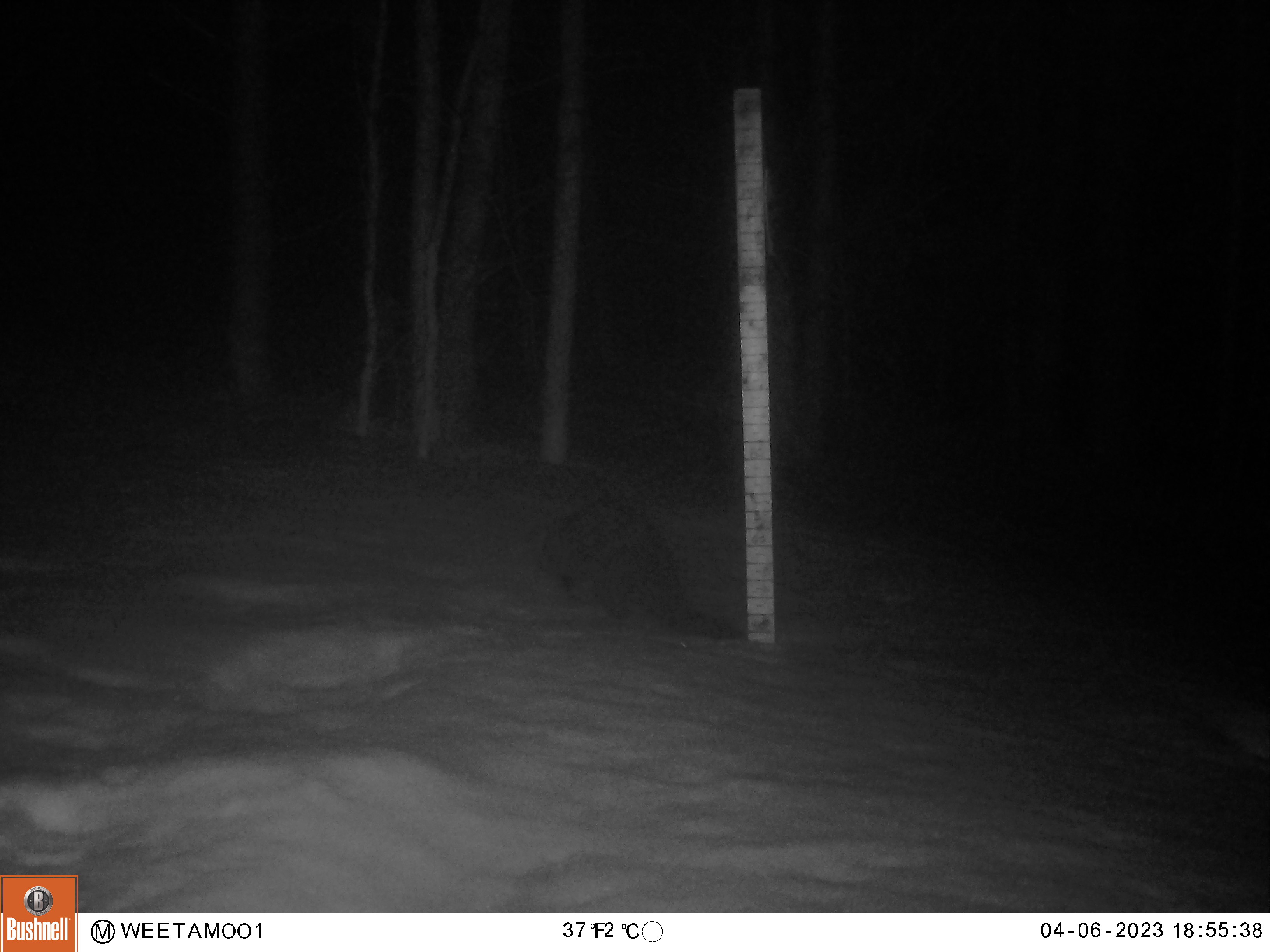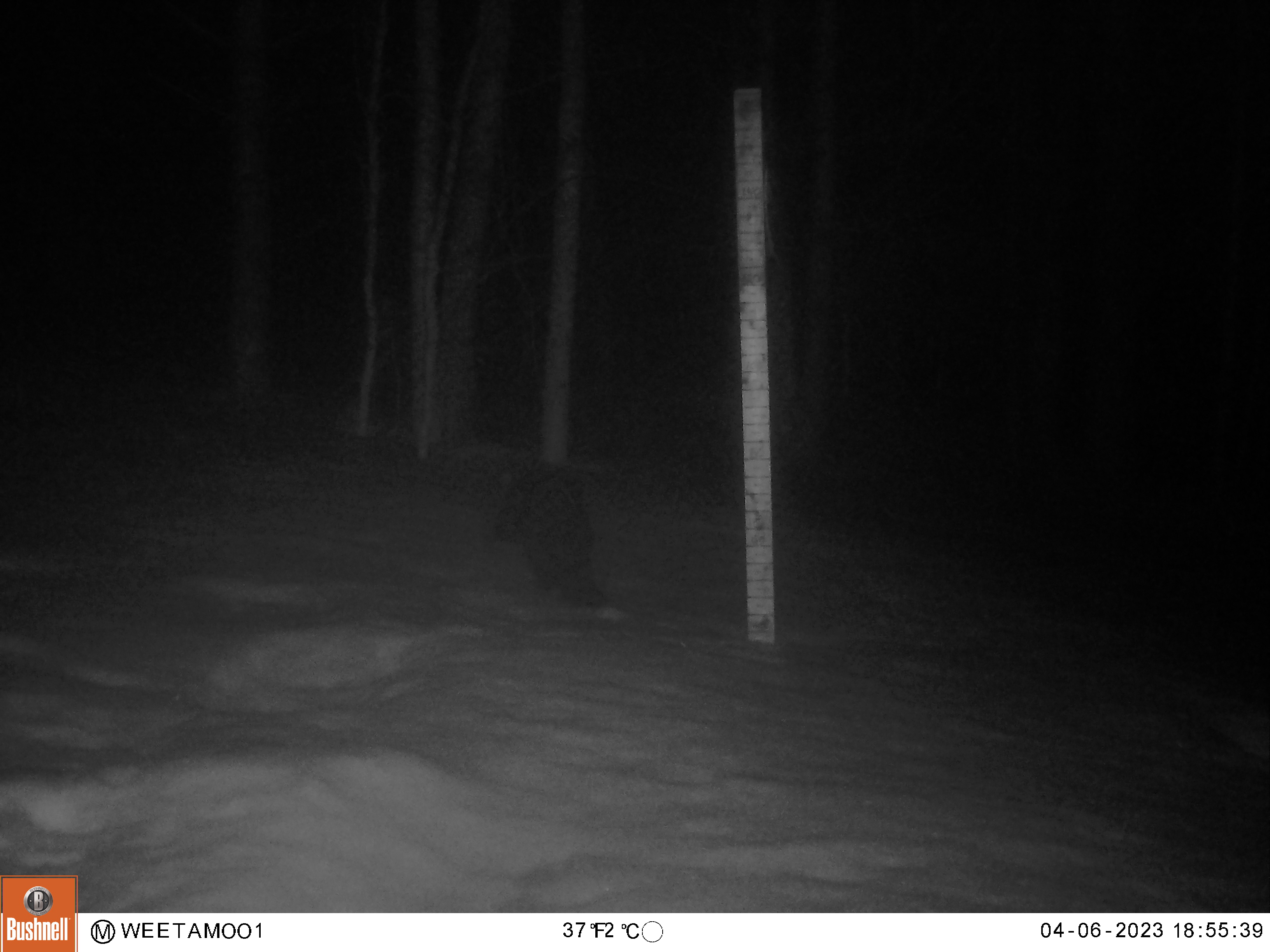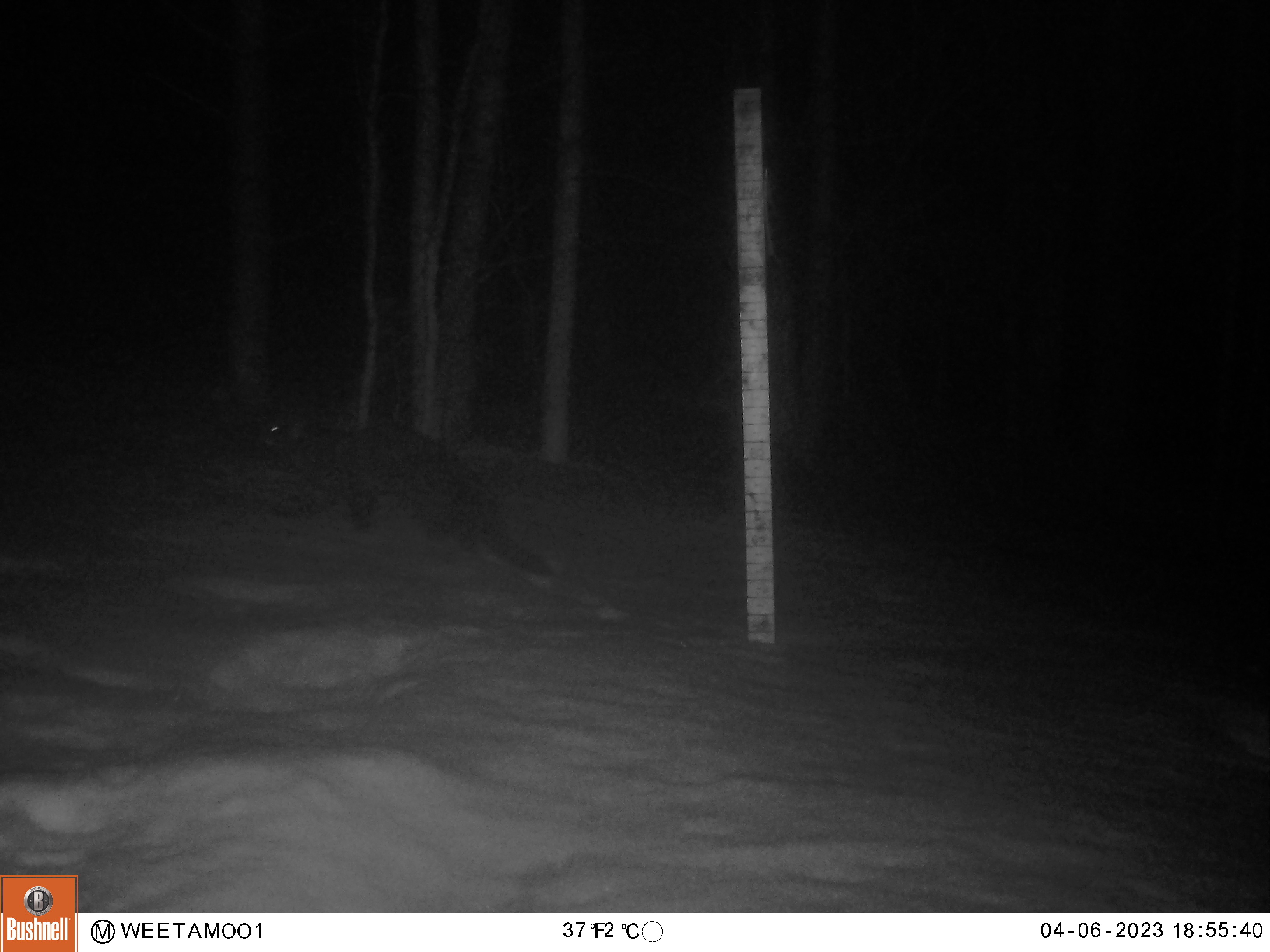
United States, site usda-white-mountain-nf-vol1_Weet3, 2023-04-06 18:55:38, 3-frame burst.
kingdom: Animalia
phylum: Chordata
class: Mammalia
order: Carnivora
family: Mustelidae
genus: Martes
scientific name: Martes americana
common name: american marten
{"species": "american marten (Martes americana)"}